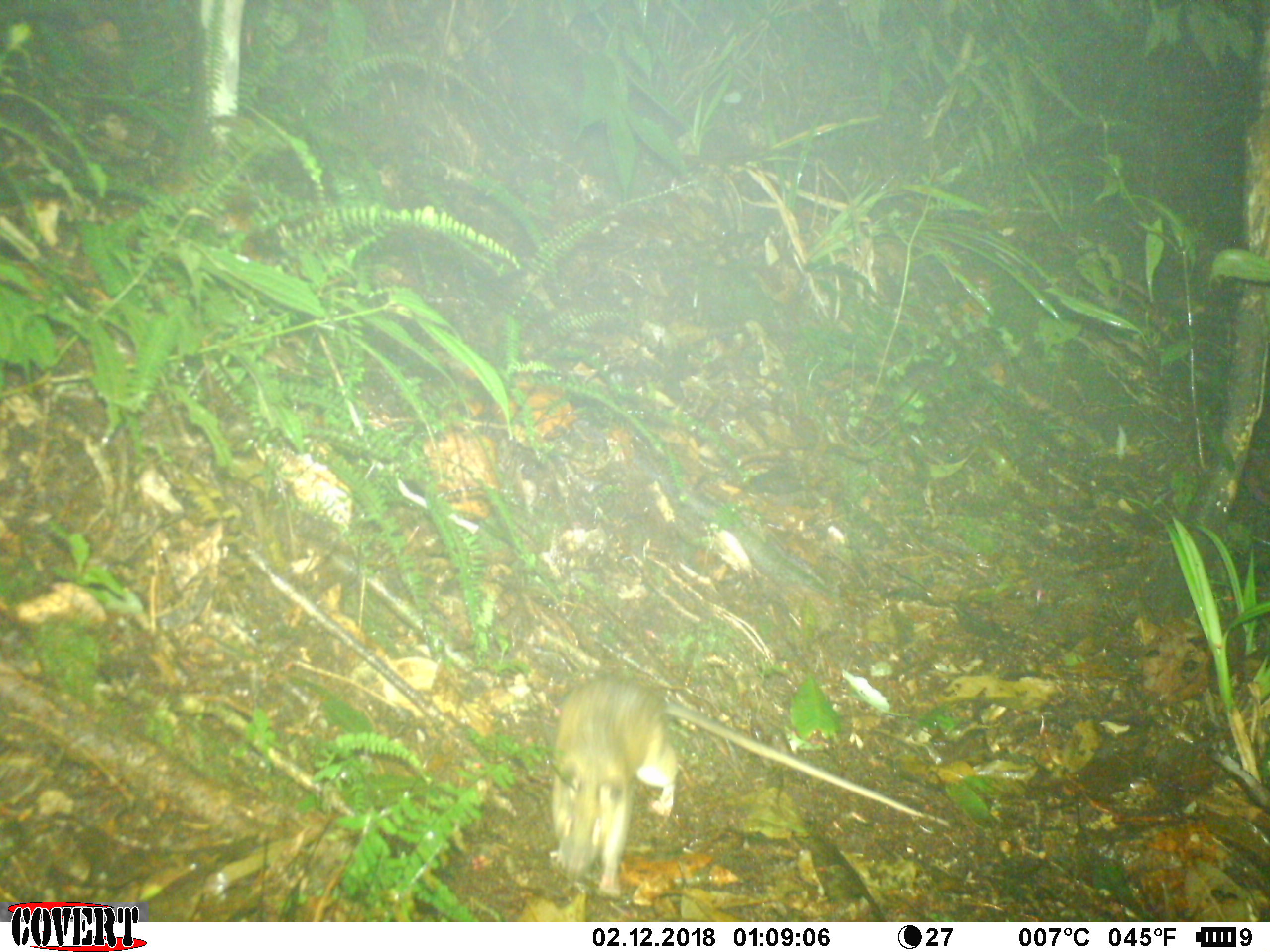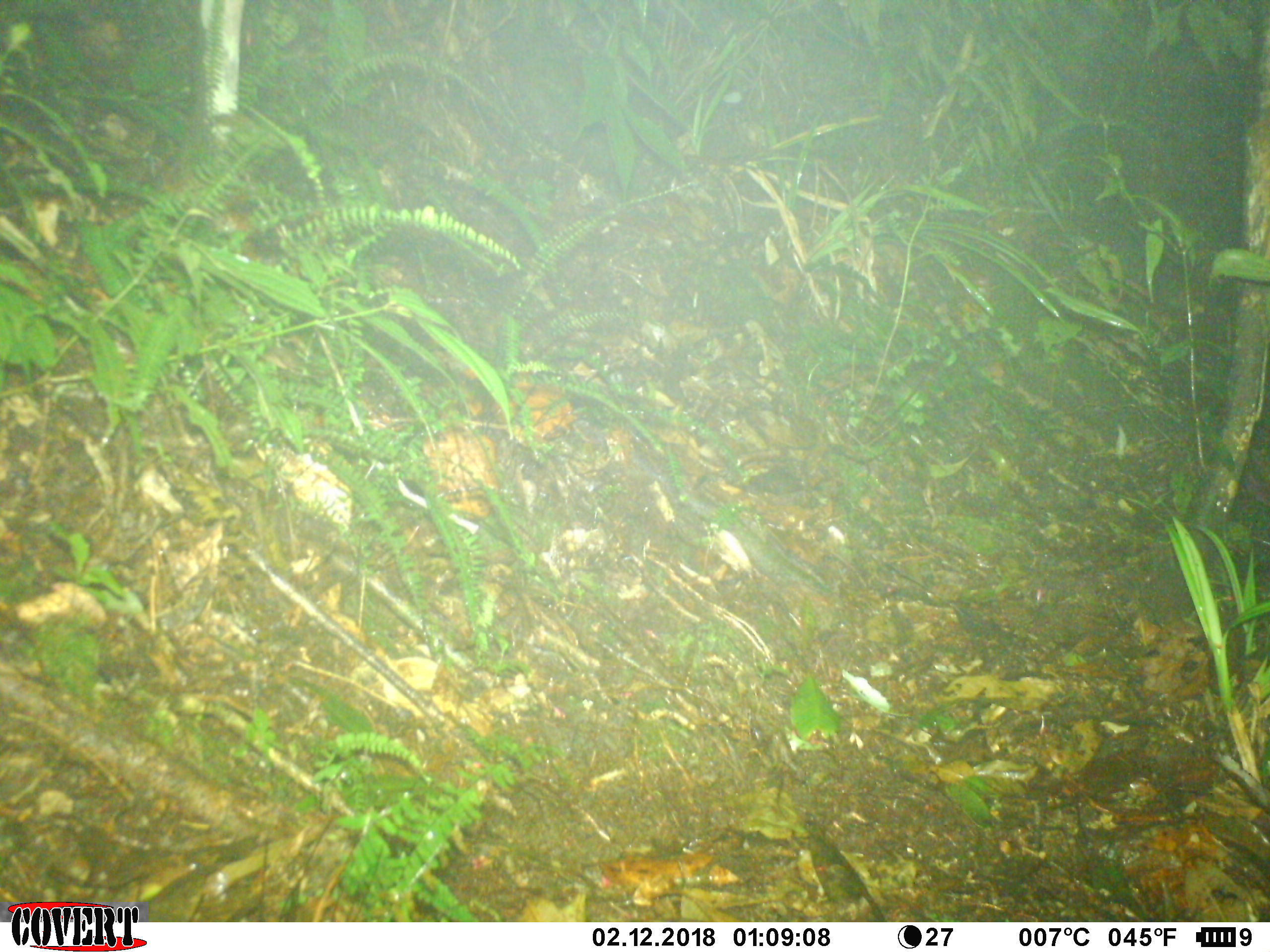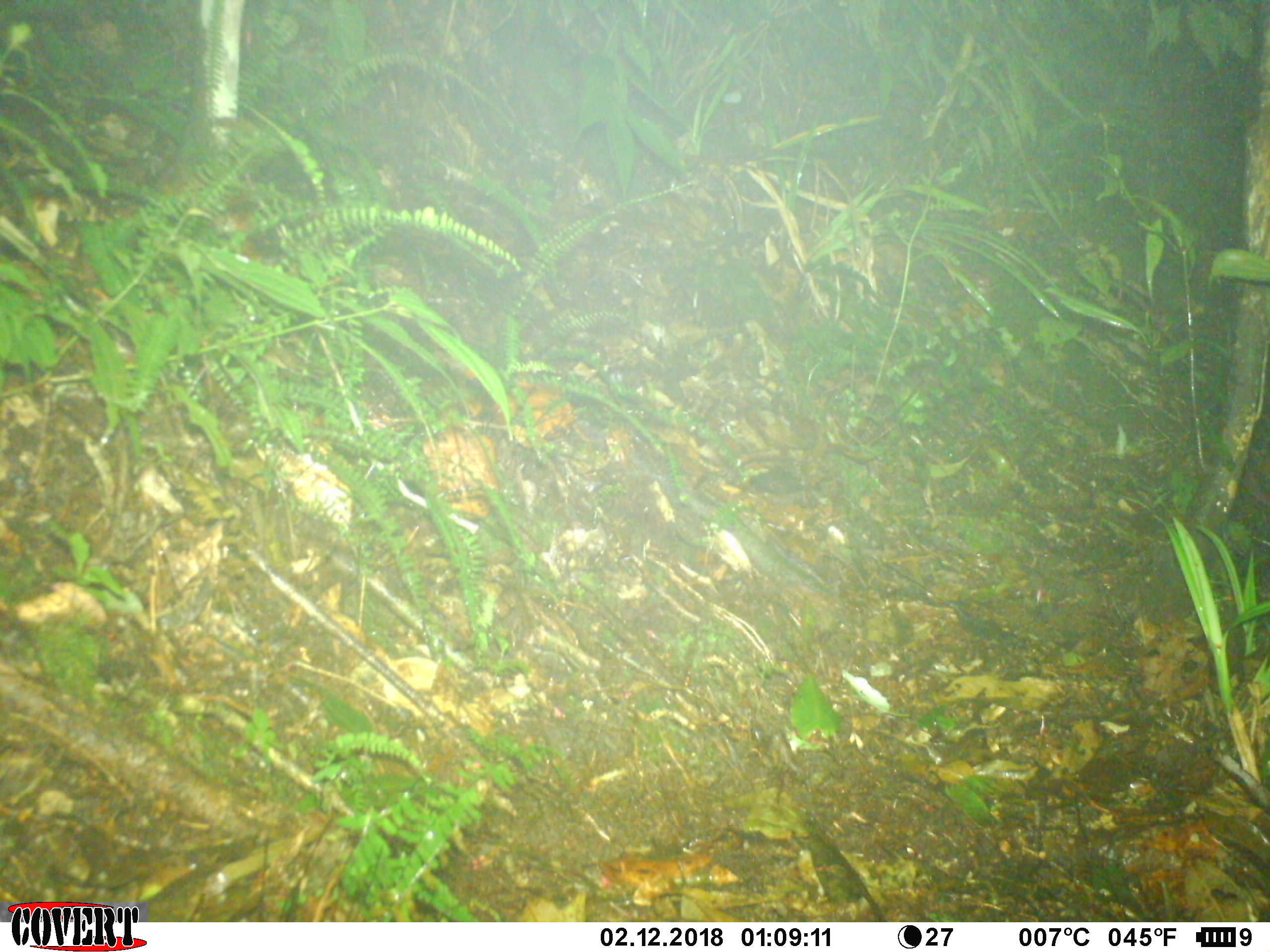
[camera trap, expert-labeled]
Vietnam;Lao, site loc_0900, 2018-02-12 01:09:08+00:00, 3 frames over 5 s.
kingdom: Animalia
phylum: Chordata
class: Mammalia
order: Rodentia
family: Muridae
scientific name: Muridae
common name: old-world mice and rats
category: unidentified murid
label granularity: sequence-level